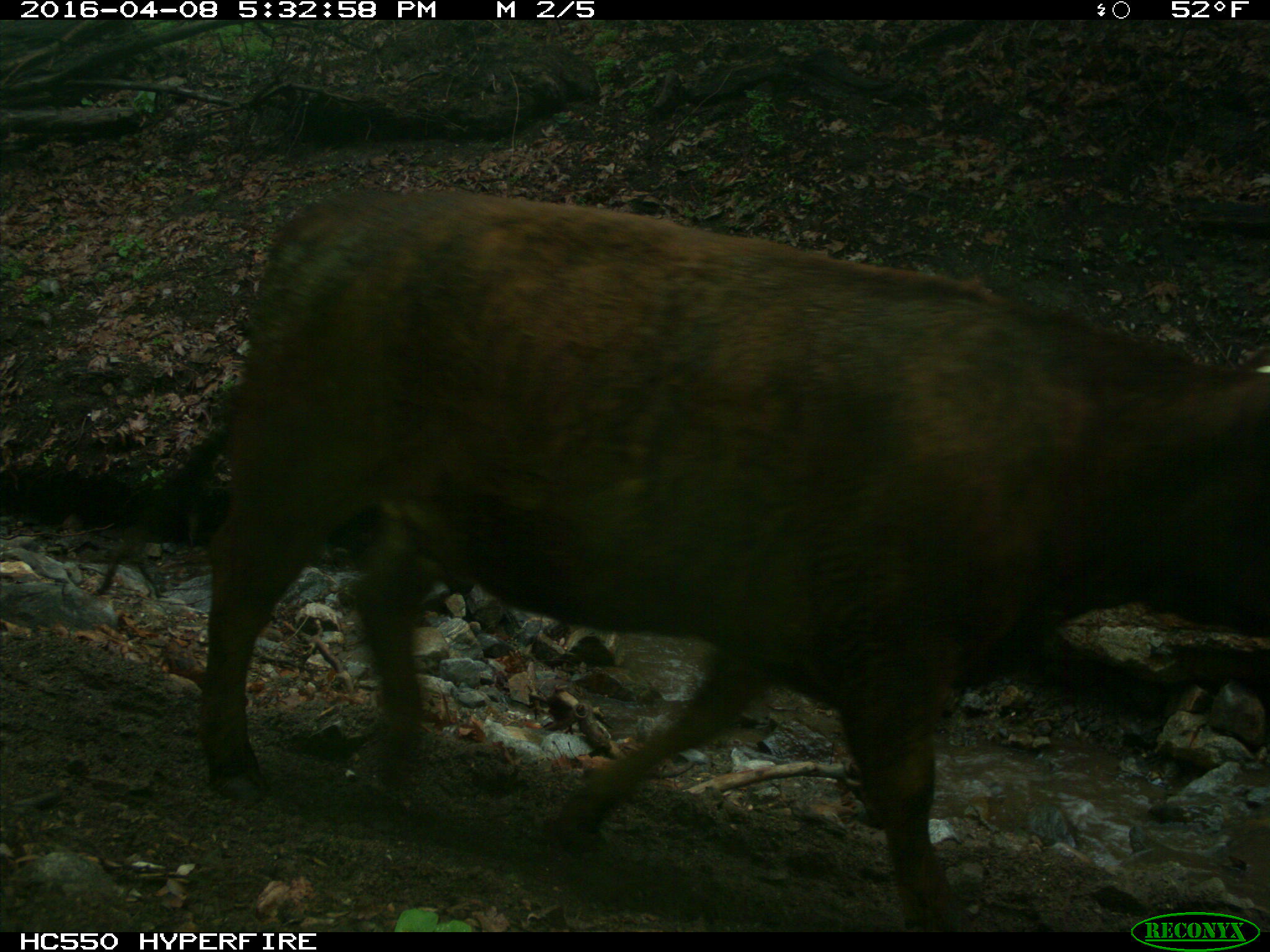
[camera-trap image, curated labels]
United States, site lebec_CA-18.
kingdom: Animalia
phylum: Chordata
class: Mammalia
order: Artiodactyla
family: Bovidae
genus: Bos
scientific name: Bos taurus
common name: domestic cow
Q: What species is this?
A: Bos taurus (domestic cow).